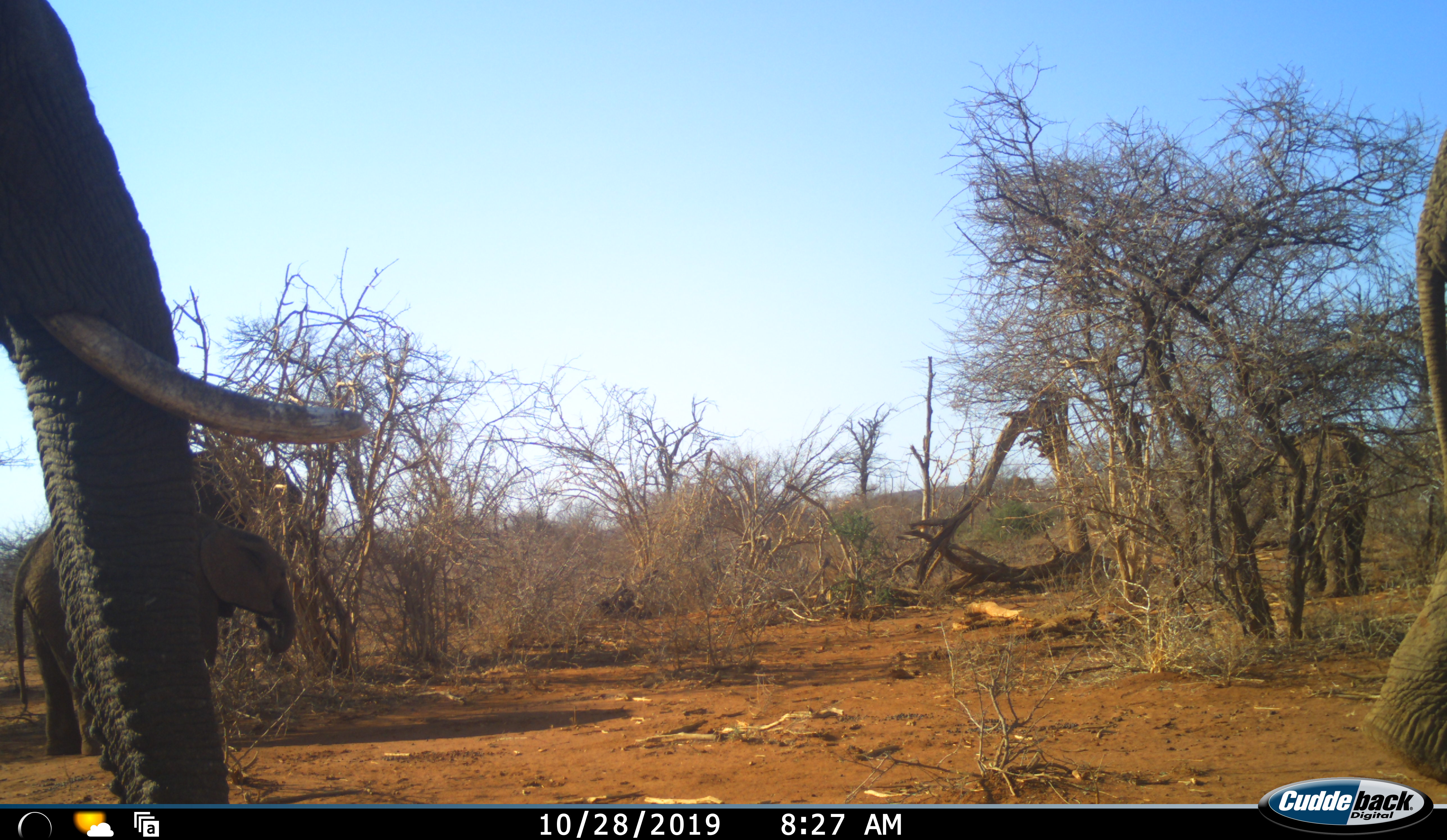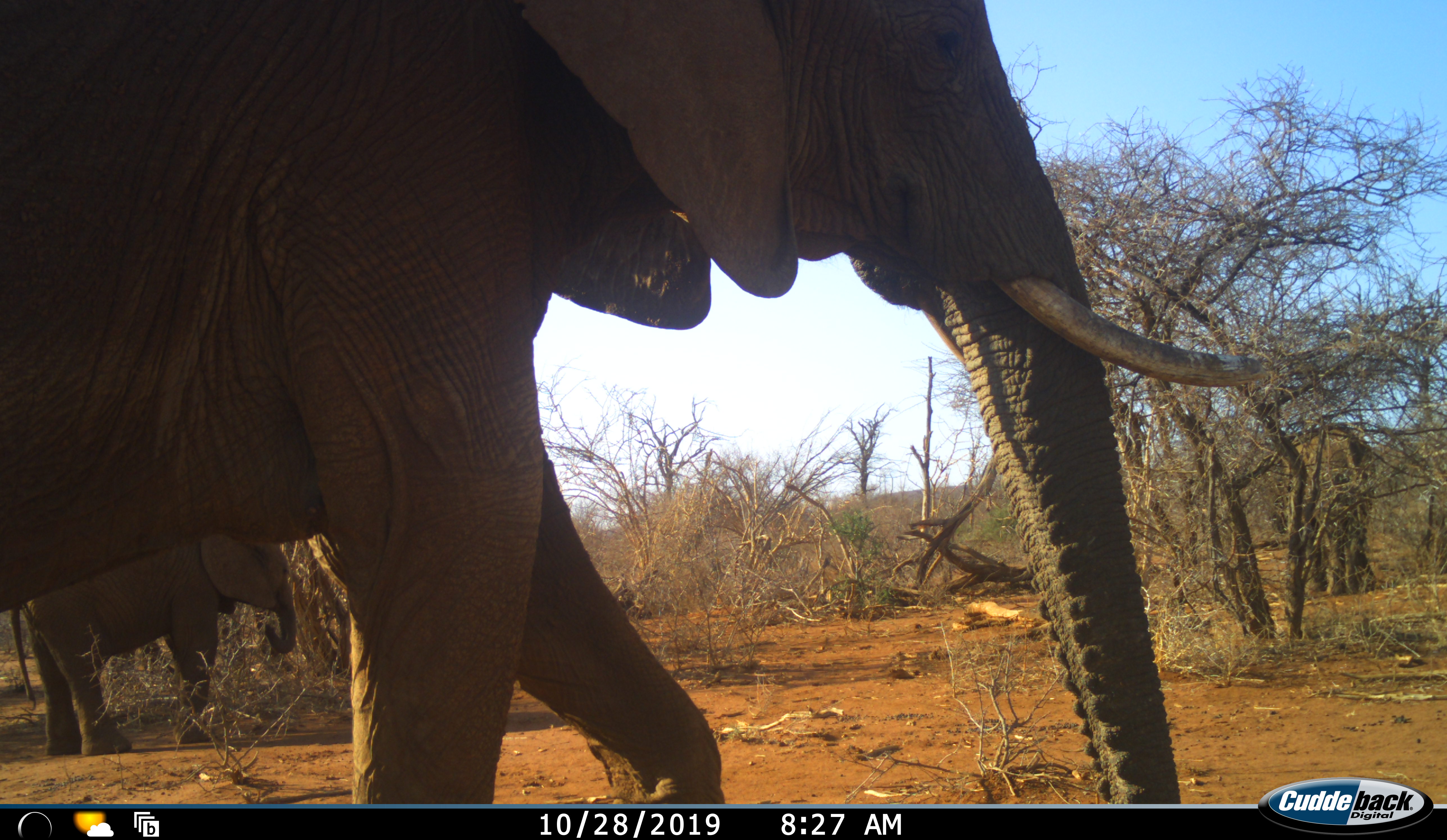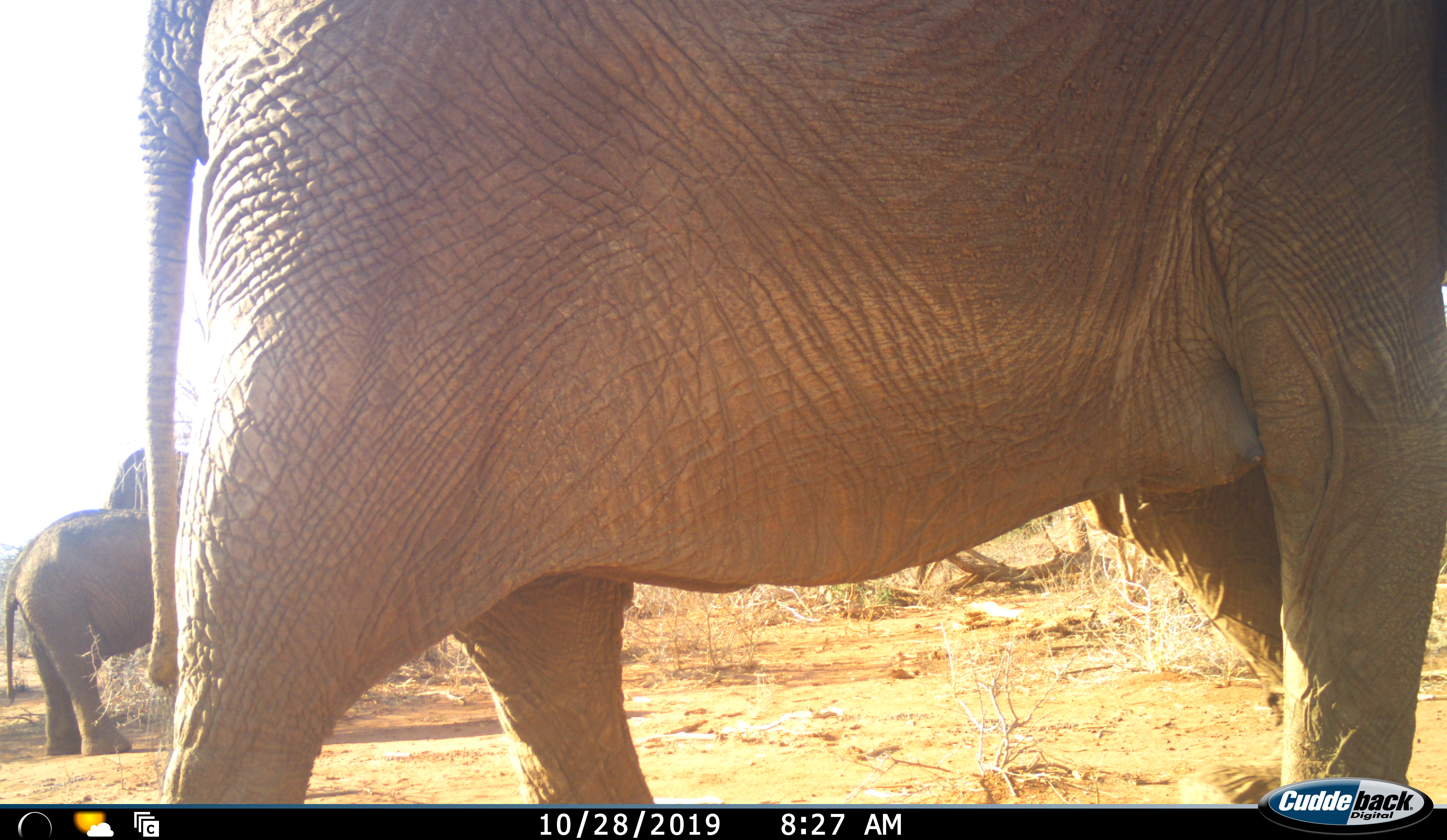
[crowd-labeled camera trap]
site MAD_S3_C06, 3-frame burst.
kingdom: Animalia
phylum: Chordata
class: Mammalia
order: Proboscidea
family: Elephantidae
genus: Loxodonta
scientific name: Loxodonta africana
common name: african bush elephant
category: elephant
Elephant (african bush elephant) (Loxodonta africana), count 4. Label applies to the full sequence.